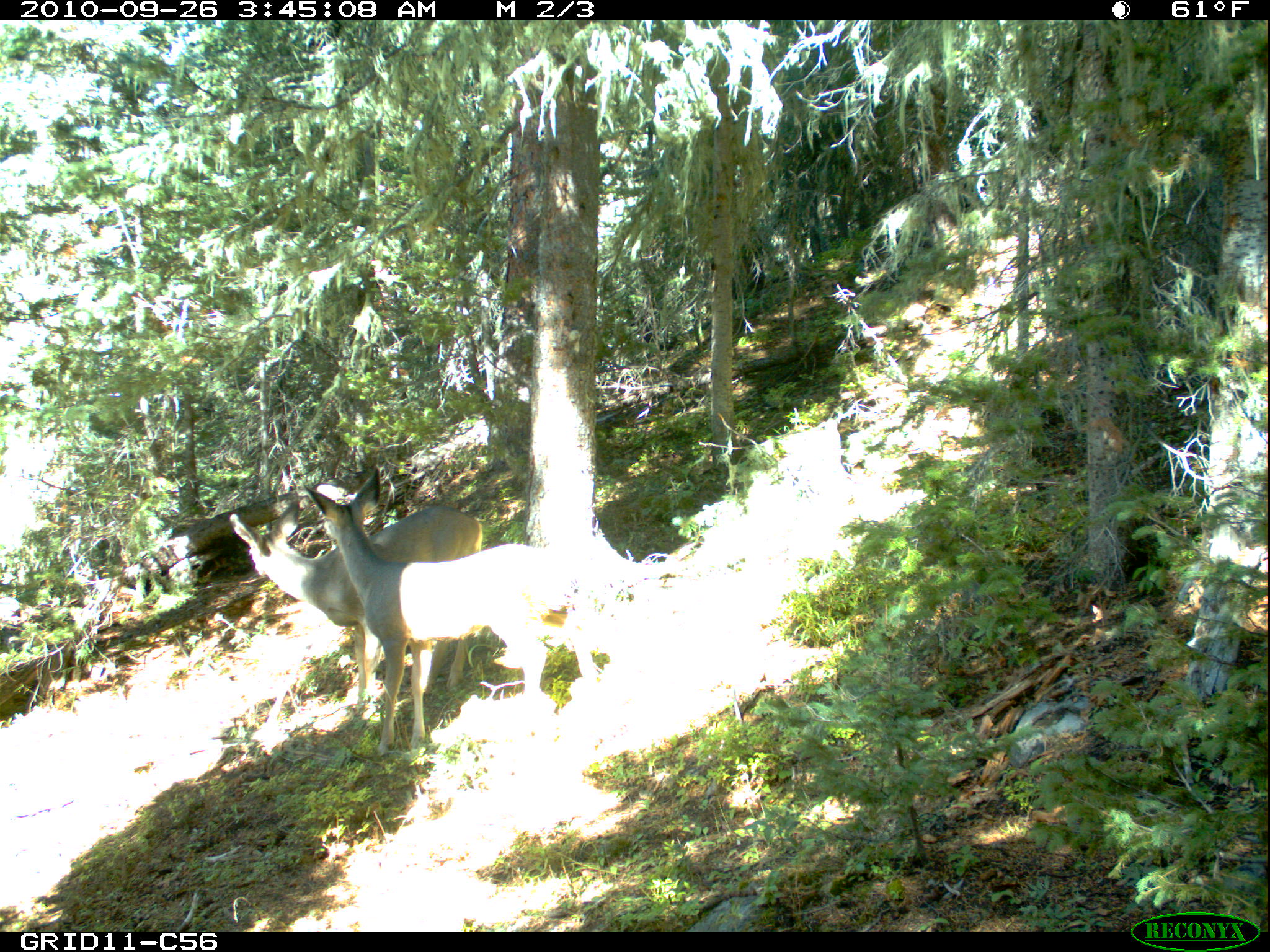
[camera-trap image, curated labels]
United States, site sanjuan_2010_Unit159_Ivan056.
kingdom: Animalia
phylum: Chordata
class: Mammalia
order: Artiodactyla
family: Cervidae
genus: Odocoileus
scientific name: Odocoileus hemionus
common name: mule deer